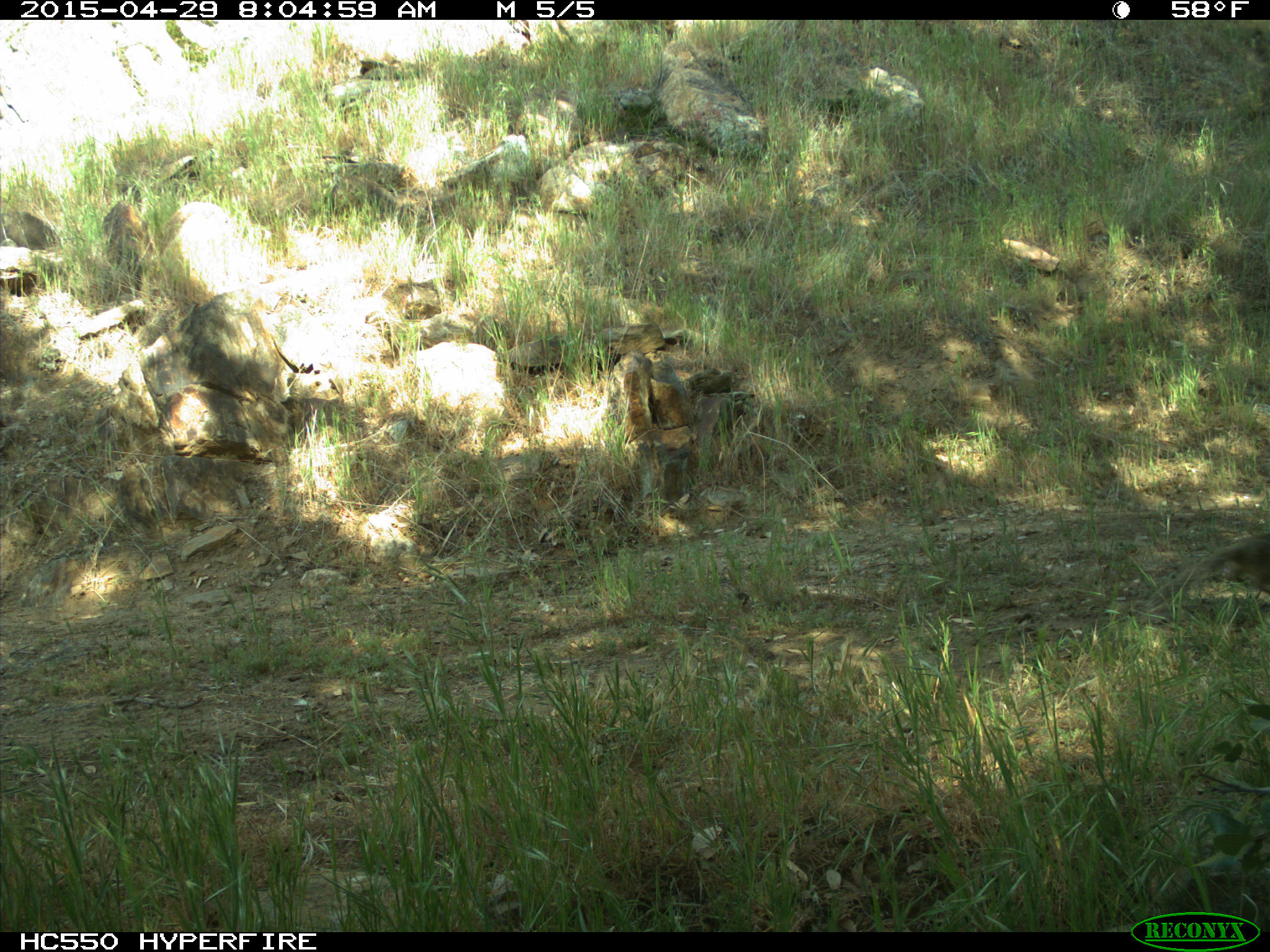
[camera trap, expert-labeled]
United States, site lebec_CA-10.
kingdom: Animalia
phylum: Chordata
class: Mammalia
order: Rodentia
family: Sciuridae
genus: Otospermophilus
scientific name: Otospermophilus beecheyi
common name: california ground squirrel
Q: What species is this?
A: Otospermophilus beecheyi (california ground squirrel).